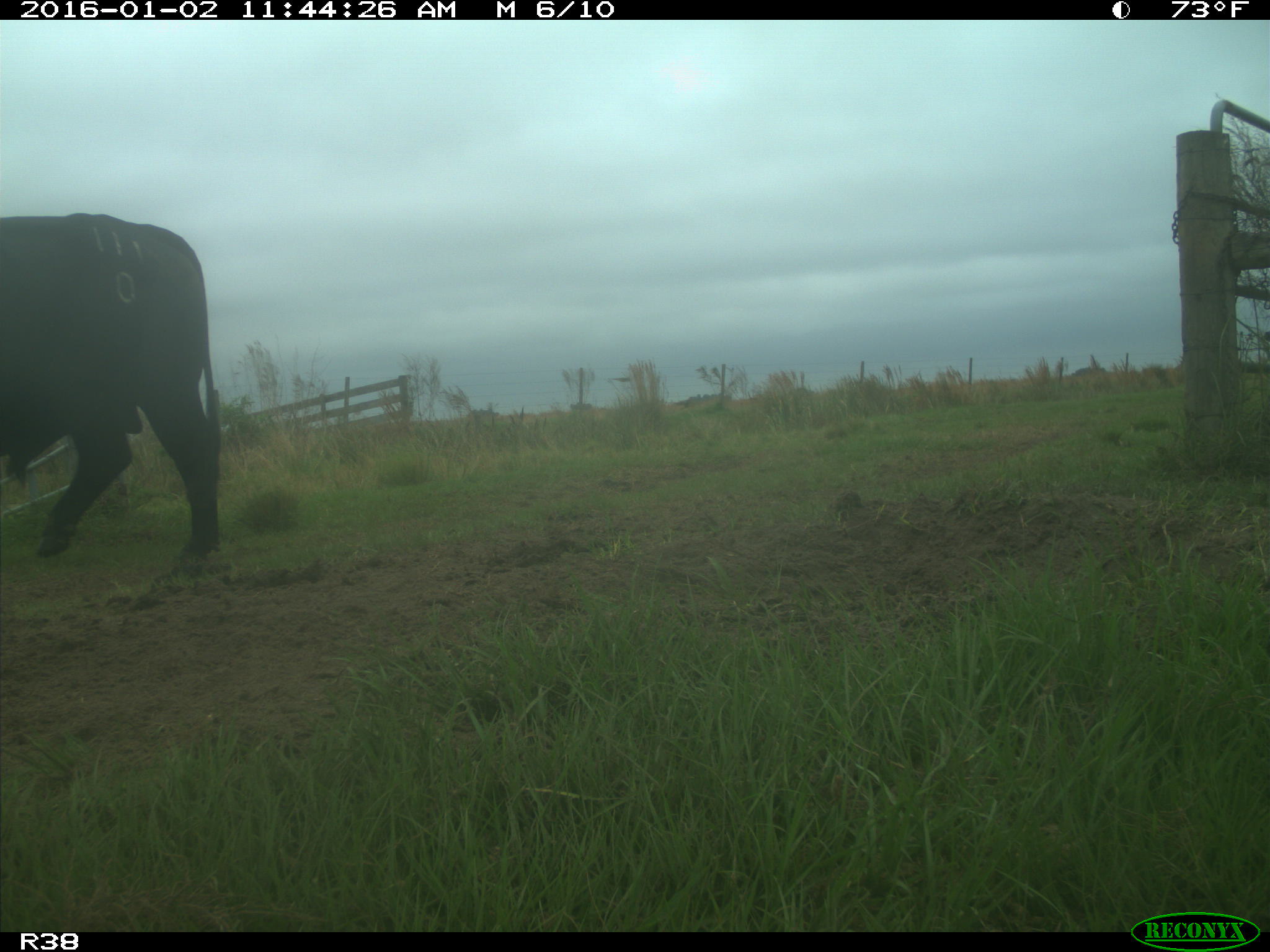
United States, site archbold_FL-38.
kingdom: Animalia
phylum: Chordata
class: Mammalia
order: Artiodactyla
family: Bovidae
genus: Bos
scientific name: Bos taurus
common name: domestic cow